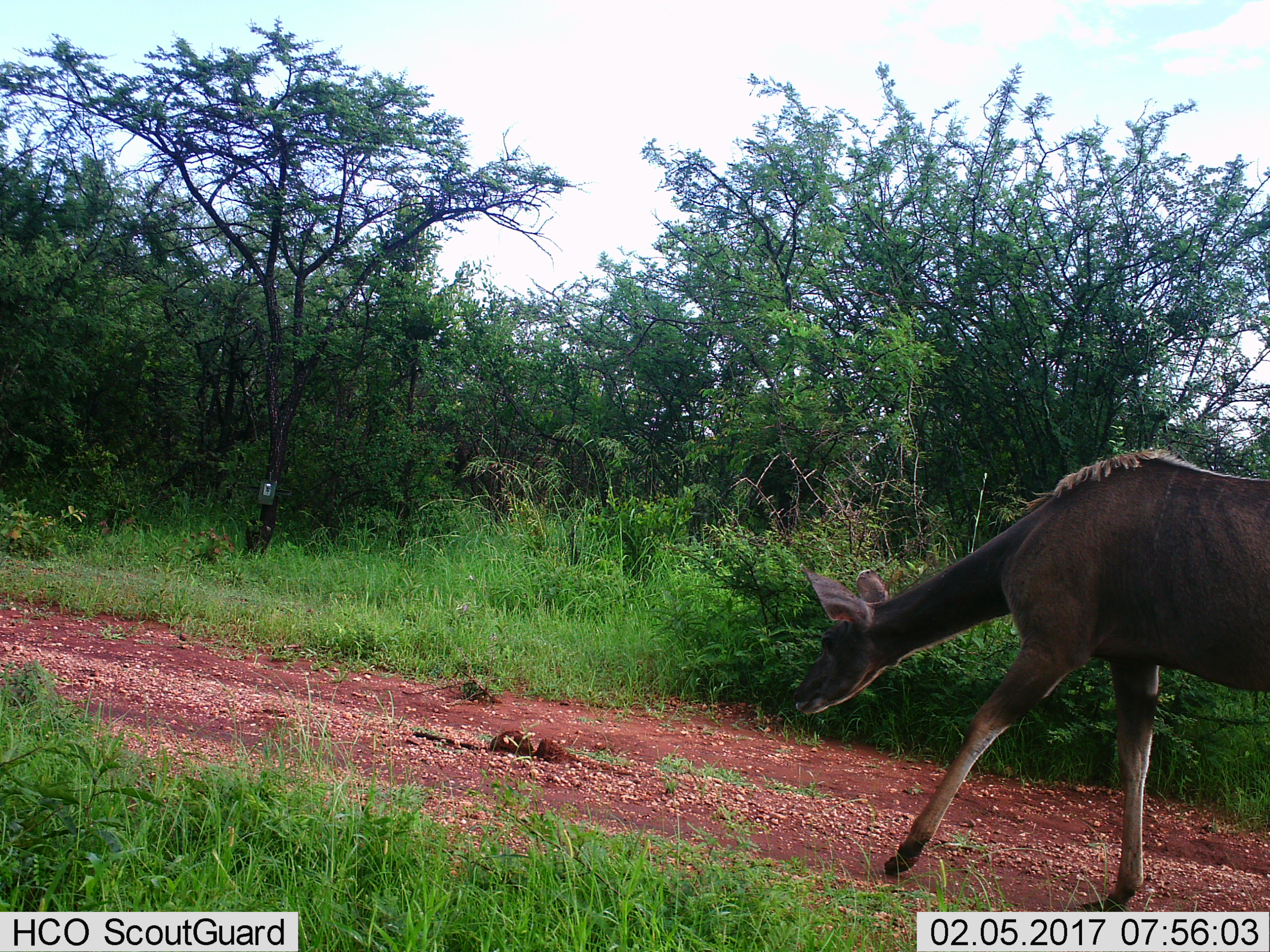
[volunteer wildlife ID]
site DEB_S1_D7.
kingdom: Animalia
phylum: Chordata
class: Mammalia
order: Artiodactyla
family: Bovidae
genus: Tragelaphus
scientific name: Tragelaphus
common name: kudu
Kudu (Tragelaphus), count 1. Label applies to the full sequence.